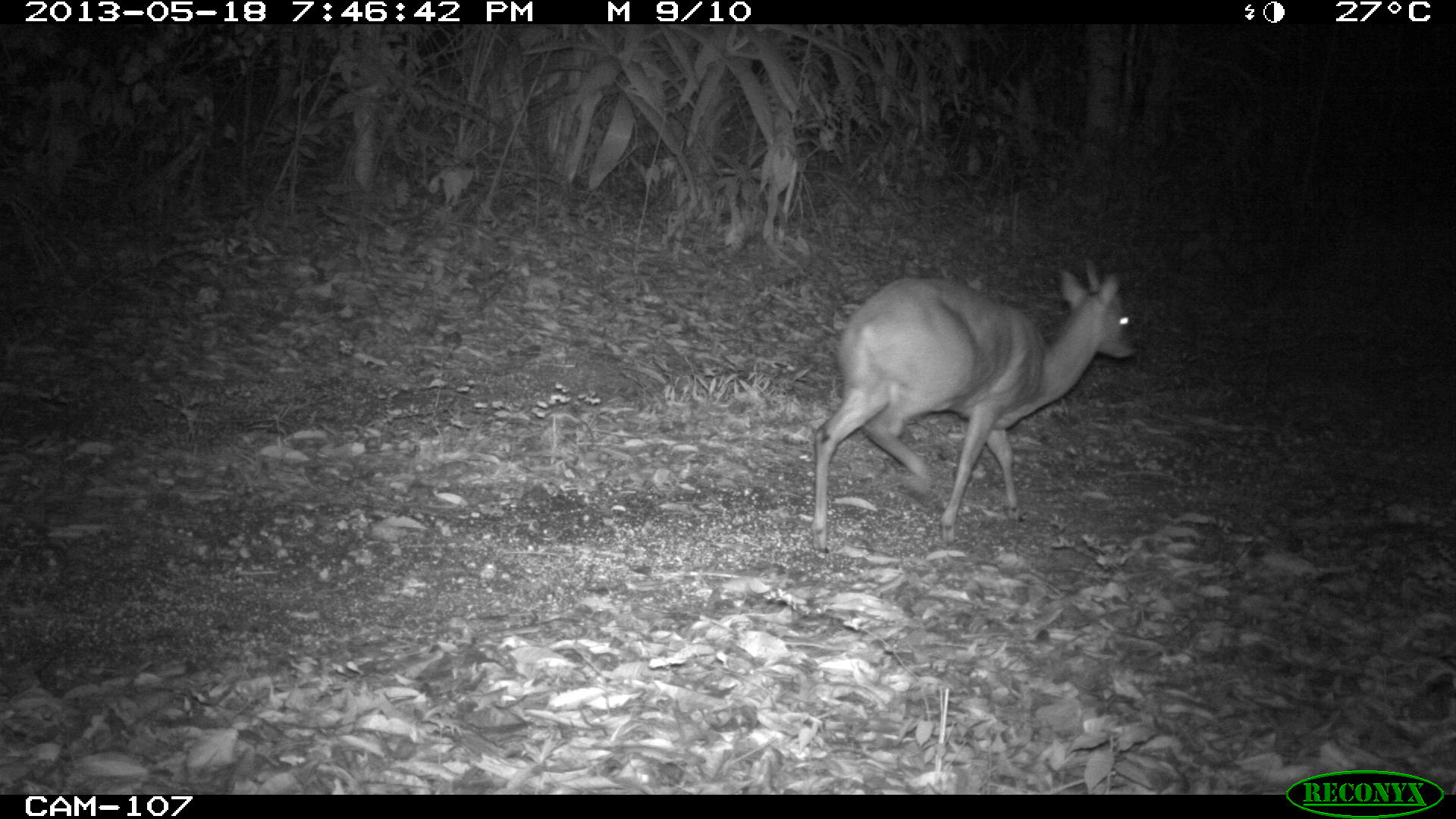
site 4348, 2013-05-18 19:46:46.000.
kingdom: Animalia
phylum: Chordata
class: Mammalia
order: Artiodactyla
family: Cervidae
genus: Mazama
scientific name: Mazama temama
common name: central american red brocket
Mazama temama (central american red brocket), count 1, sex male.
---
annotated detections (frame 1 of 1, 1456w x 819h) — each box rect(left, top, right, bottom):
mazama temama: rect(810, 257, 1136, 553)